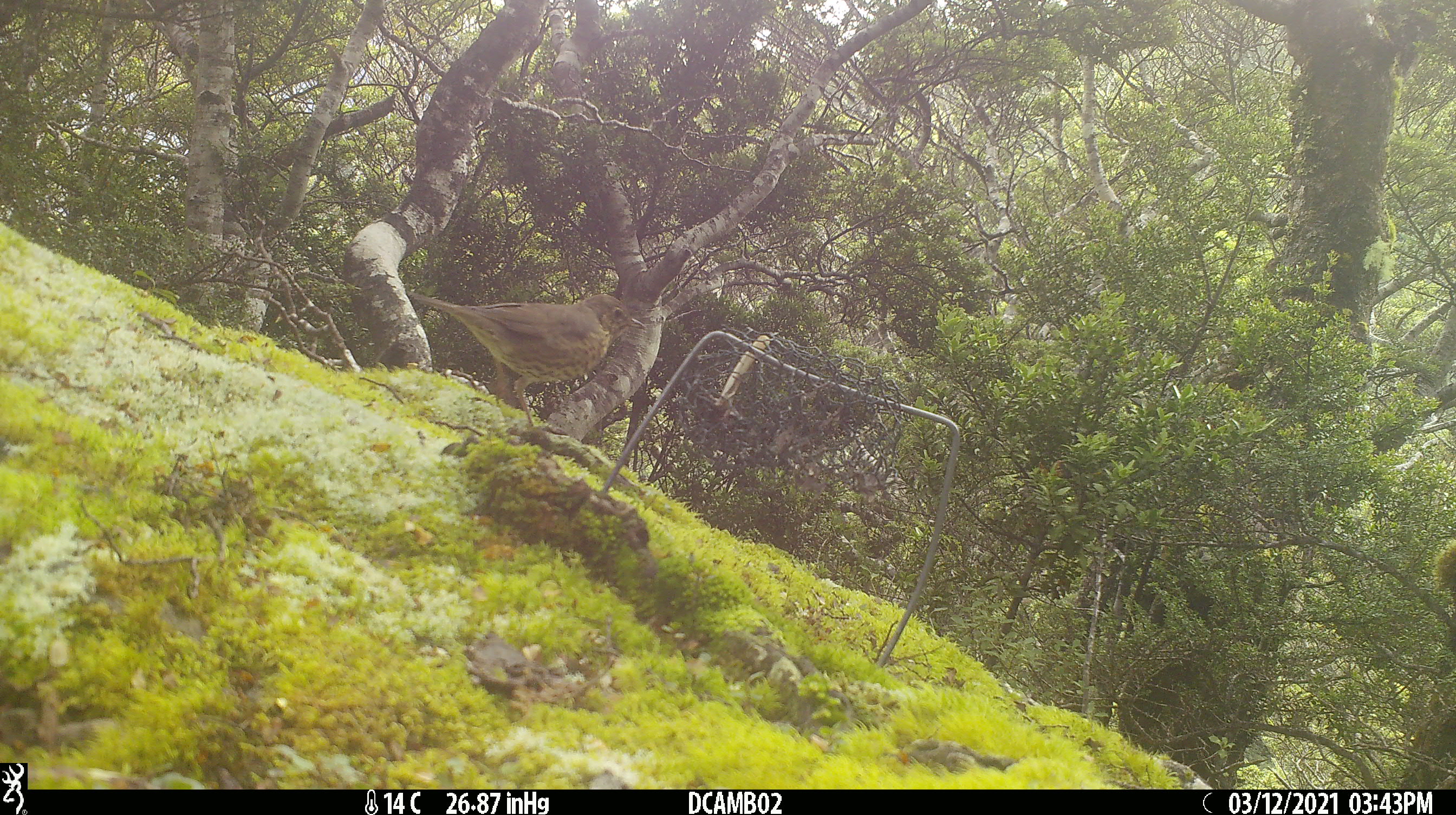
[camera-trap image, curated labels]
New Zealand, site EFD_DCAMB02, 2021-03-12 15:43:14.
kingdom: Animalia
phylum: Chordata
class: Aves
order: Passeriformes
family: Turdidae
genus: Turdus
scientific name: Turdus philomelos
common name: song thrush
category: thrush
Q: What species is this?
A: Thrush (song thrush) (Turdus philomelos).